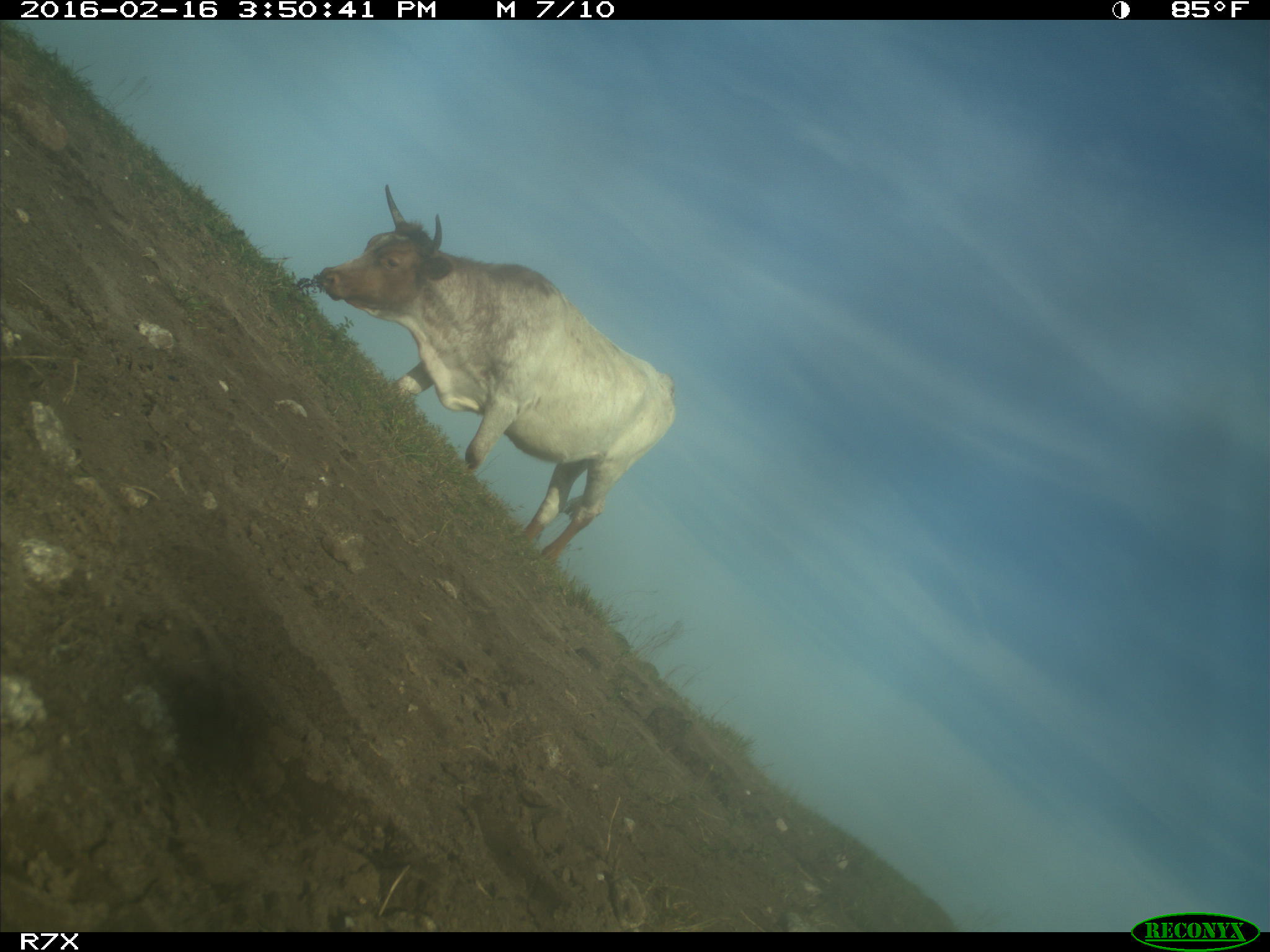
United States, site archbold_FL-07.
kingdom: Animalia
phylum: Chordata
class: Mammalia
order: Artiodactyla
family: Bovidae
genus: Bos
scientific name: Bos taurus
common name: domestic cow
Bos taurus (domestic cow).